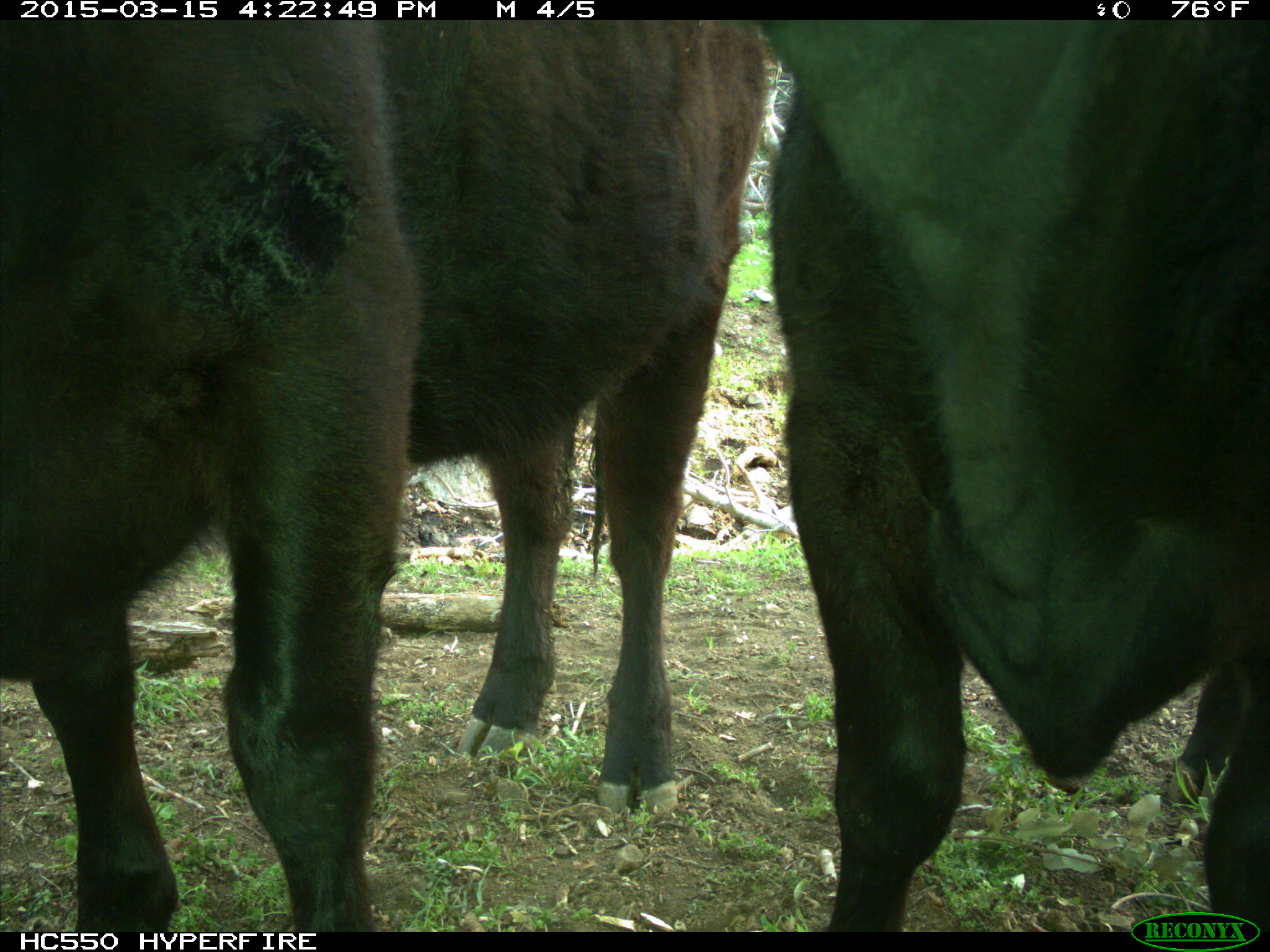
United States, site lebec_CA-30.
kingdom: Animalia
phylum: Chordata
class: Mammalia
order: Artiodactyla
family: Bovidae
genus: Bos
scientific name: Bos taurus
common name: domestic cow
Bos taurus (domestic cow).